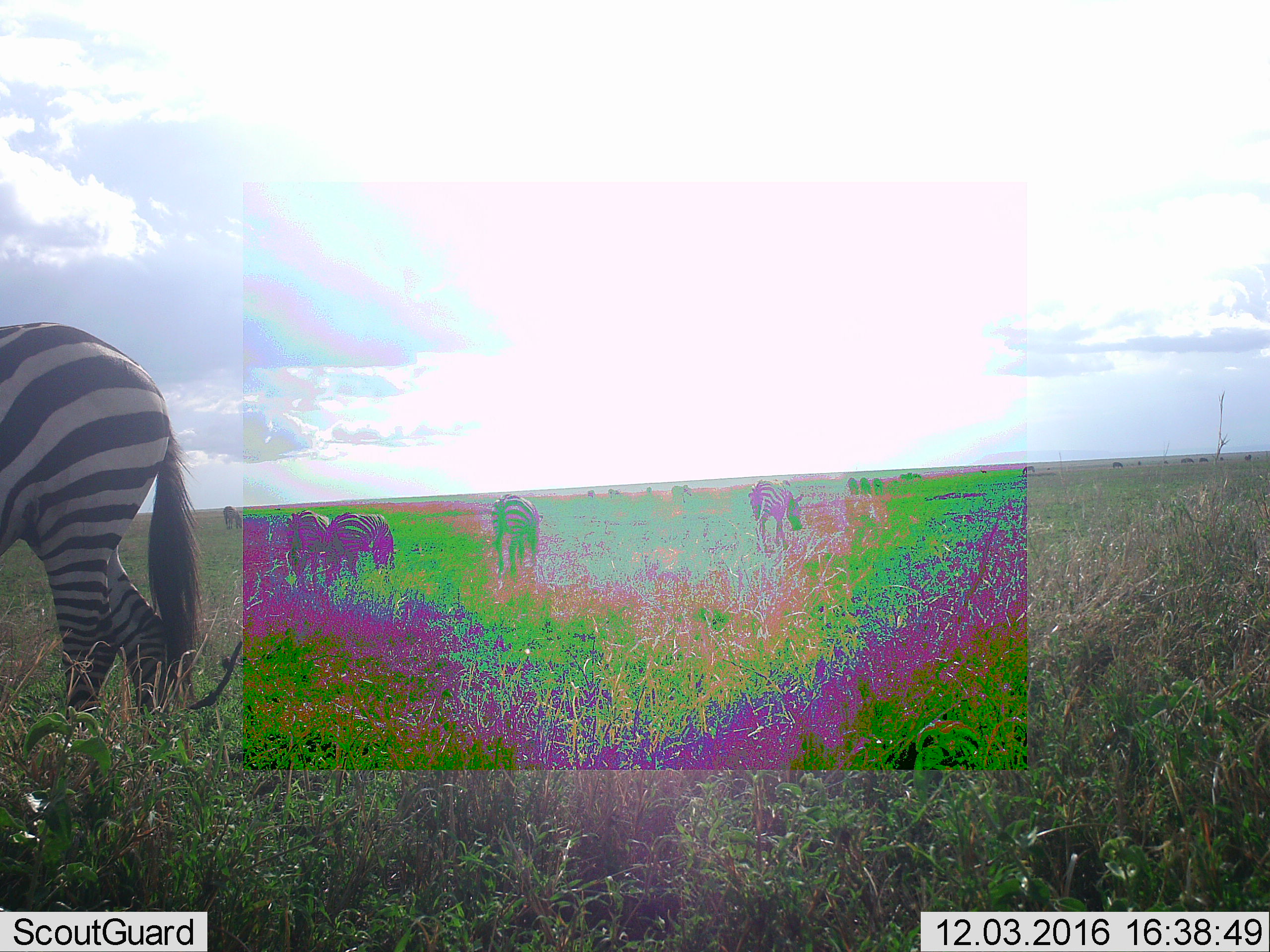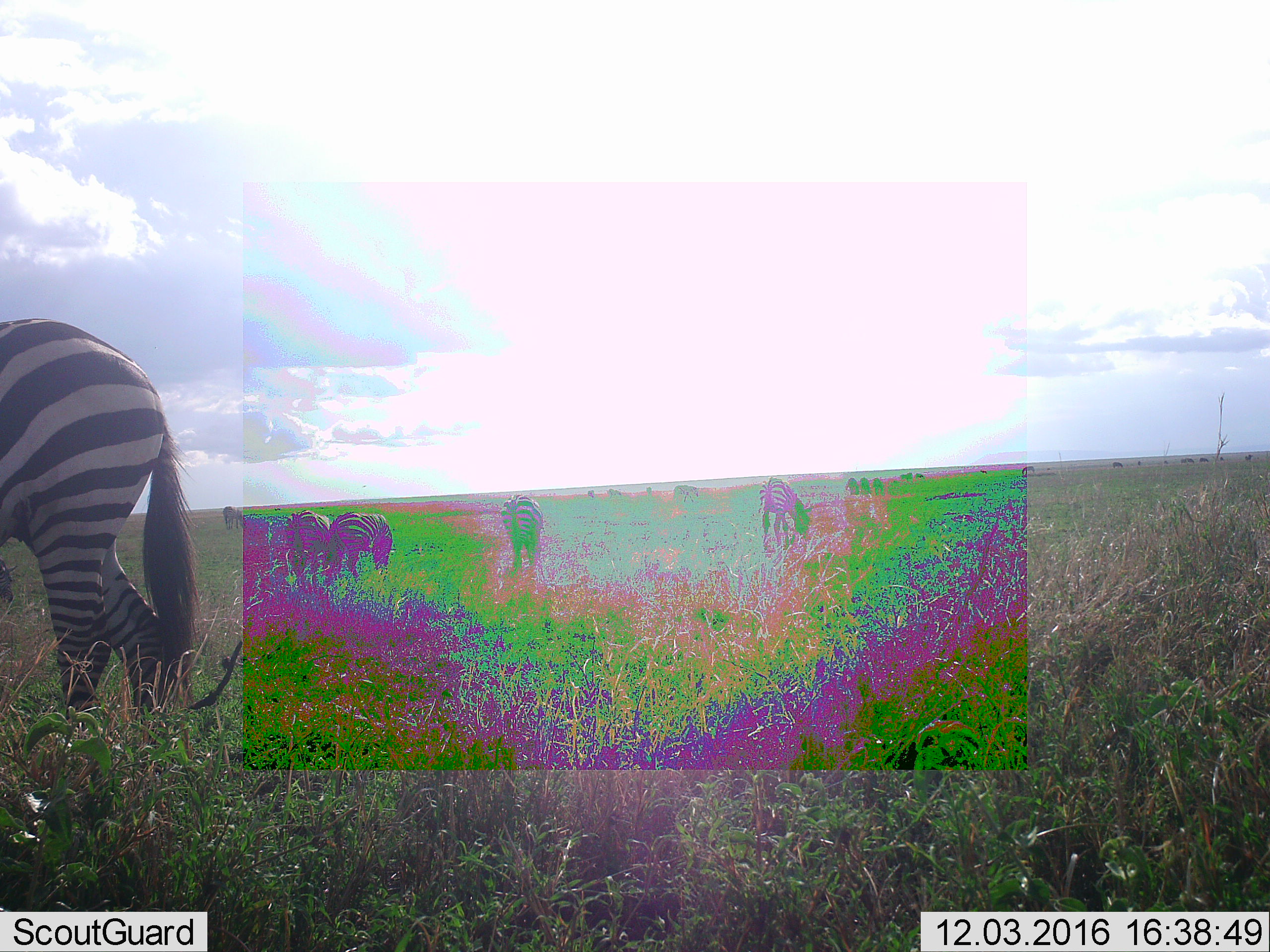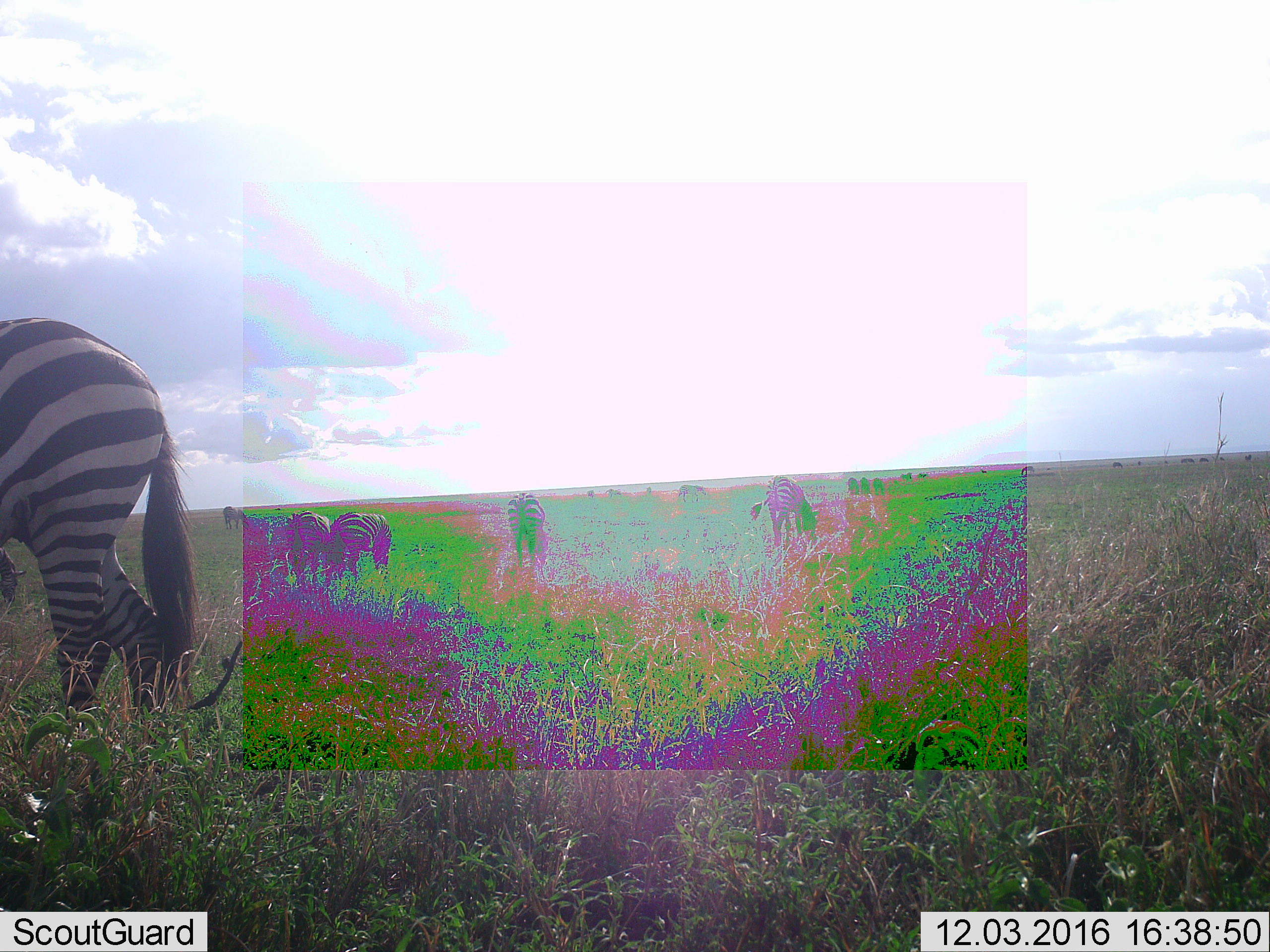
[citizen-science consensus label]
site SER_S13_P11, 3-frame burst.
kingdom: Animalia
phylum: Chordata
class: Mammalia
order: Perissodactyla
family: Equidae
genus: Equus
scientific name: Equus quagga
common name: plains zebra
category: zebraplains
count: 6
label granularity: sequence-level